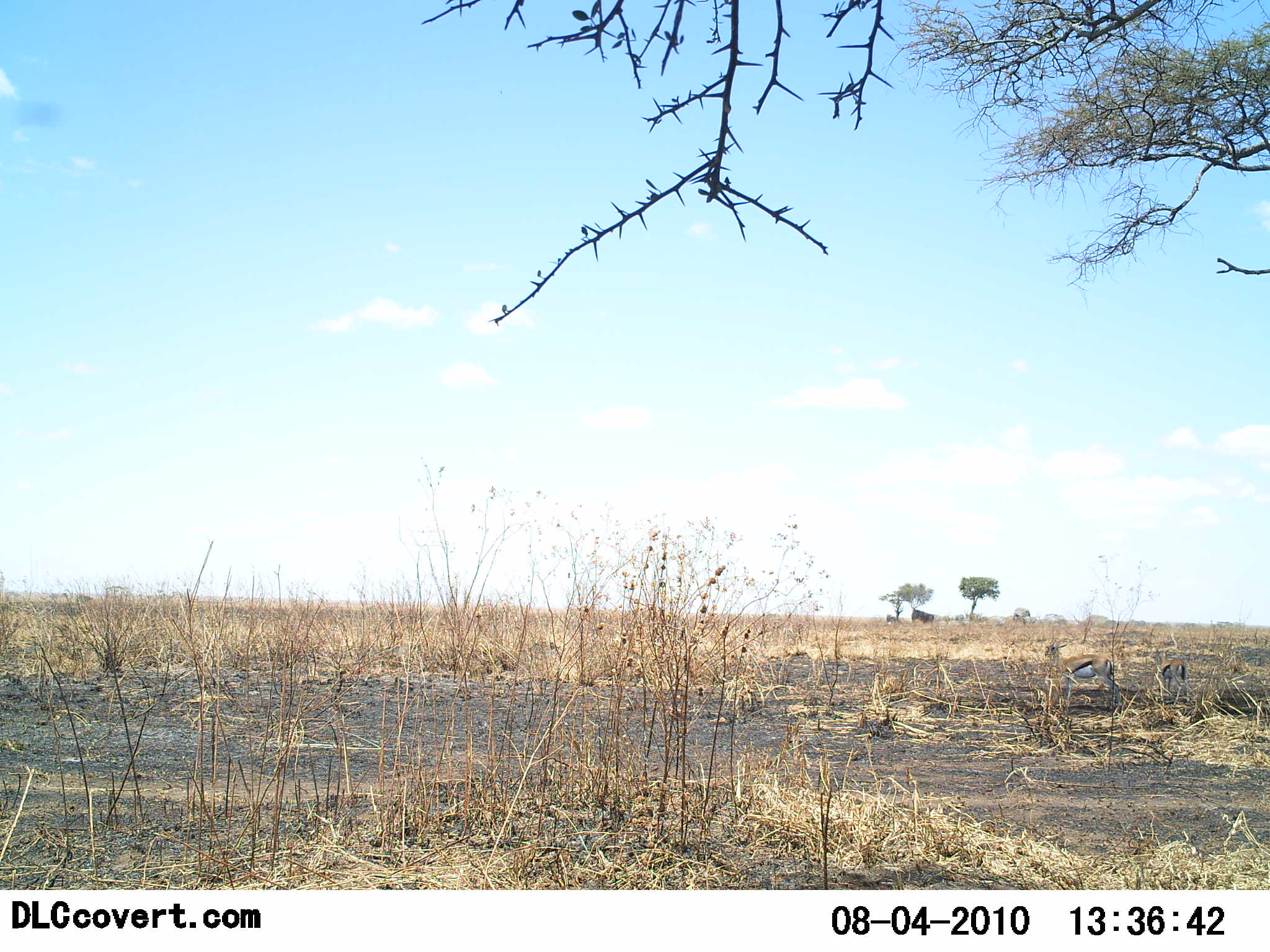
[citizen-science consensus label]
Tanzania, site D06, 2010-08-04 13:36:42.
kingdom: Animalia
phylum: Chordata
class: Mammalia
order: Artiodactyla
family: Bovidae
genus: Eudorcas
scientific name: Eudorcas thomsonii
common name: thomson's gazelle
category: gazellethomsons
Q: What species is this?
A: Gazellethomsons (thomson's gazelle) (Eudorcas thomsonii).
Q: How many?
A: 2.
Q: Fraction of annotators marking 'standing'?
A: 69%.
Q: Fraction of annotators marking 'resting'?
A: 15%.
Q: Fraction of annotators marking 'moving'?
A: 0%.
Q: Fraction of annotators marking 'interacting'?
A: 0%.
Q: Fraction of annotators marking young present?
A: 0%.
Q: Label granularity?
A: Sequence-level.